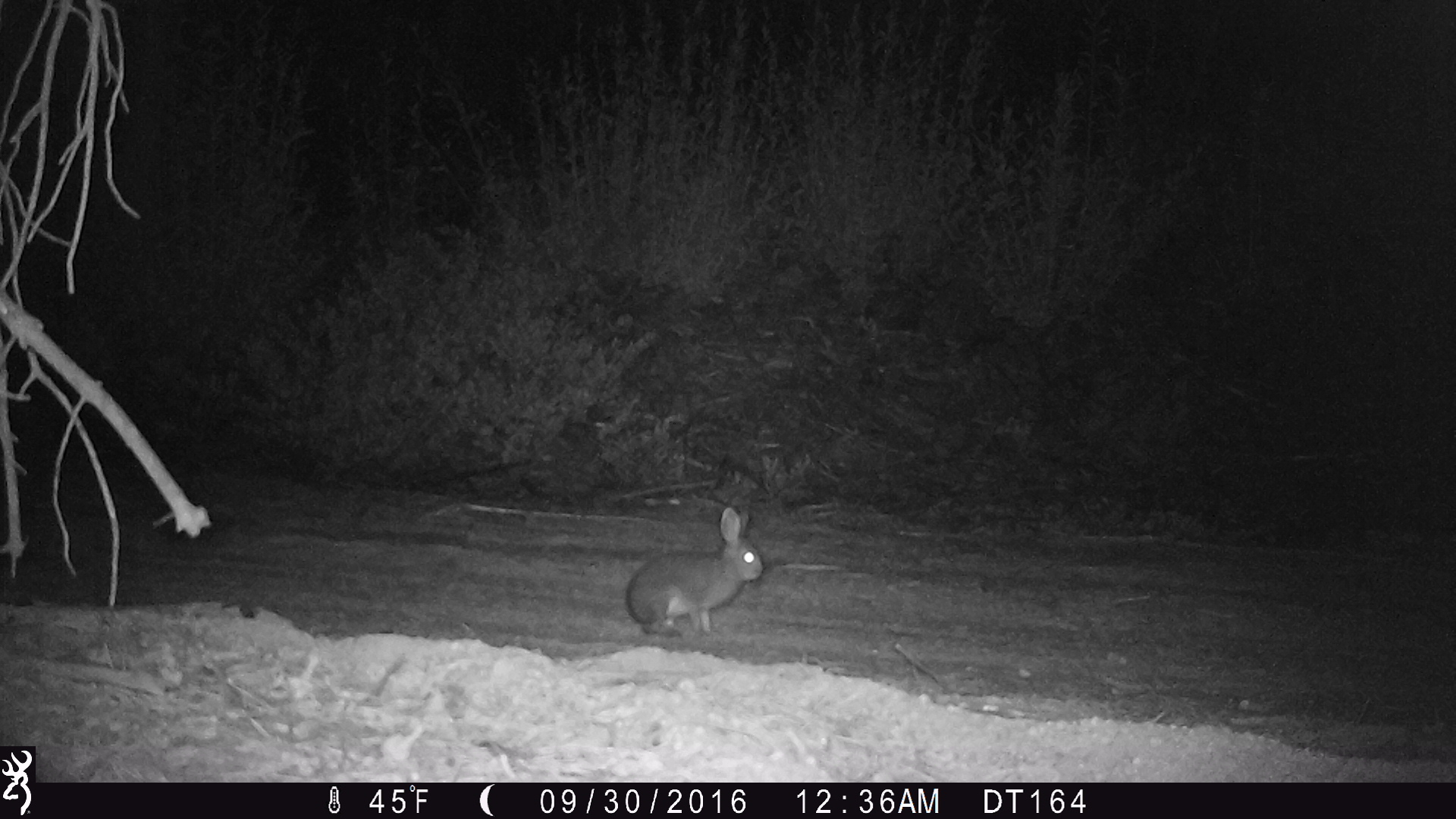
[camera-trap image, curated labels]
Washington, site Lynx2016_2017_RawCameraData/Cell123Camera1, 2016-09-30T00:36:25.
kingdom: Animalia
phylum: Chordata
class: Mammalia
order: Lagomorpha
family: Leporidae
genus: Lepus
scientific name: Lepus americanus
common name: snowshoe hare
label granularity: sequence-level